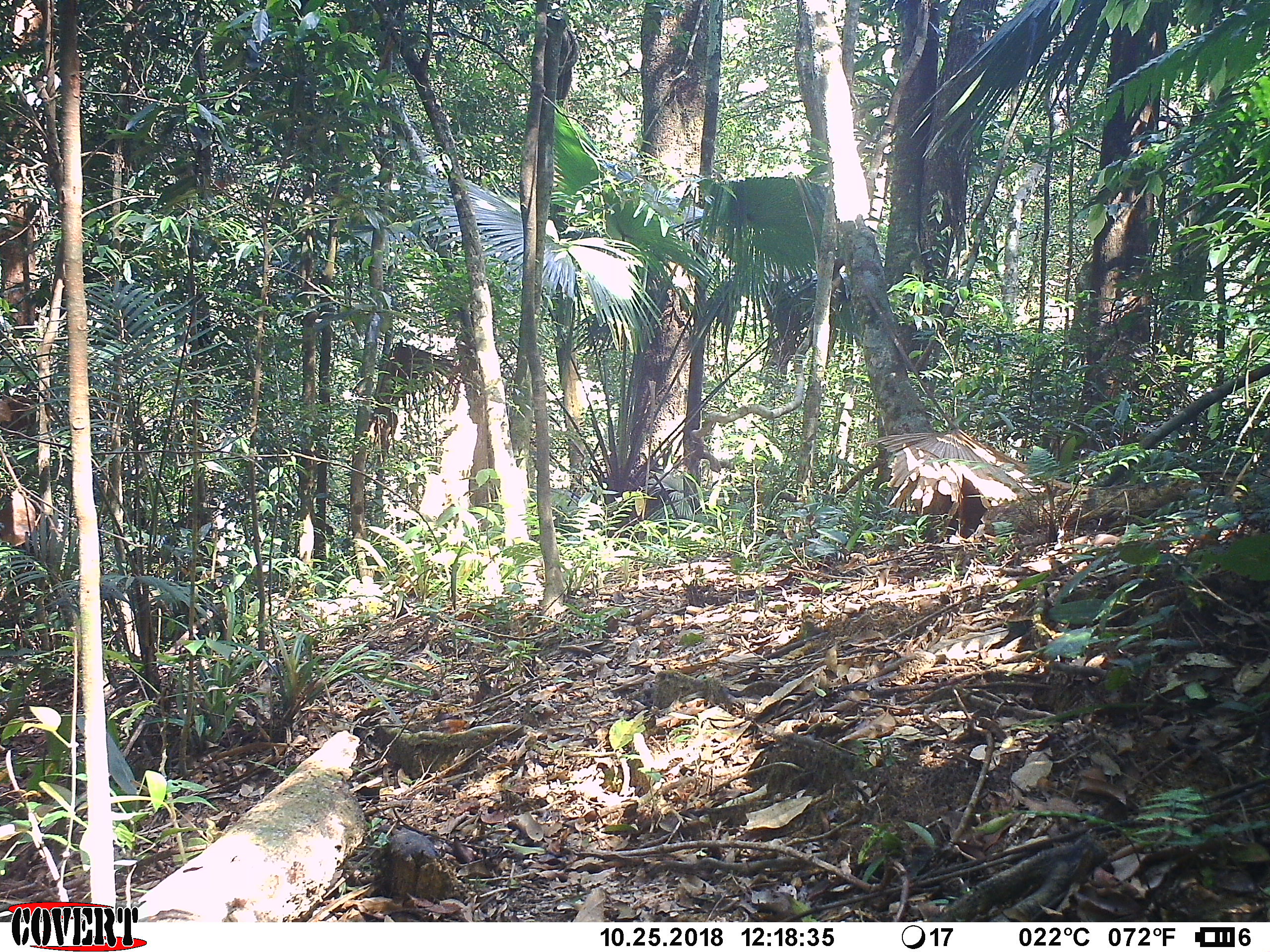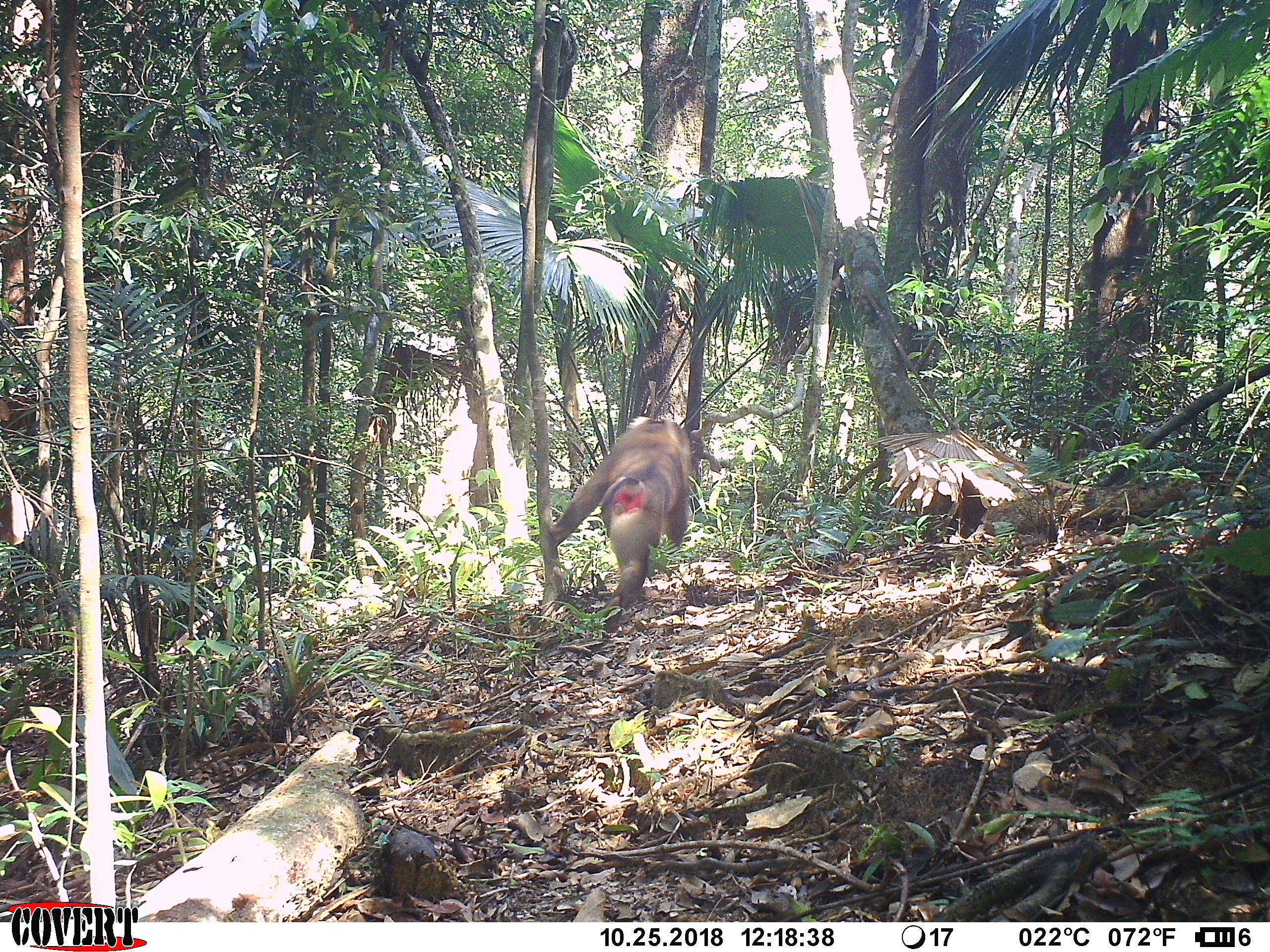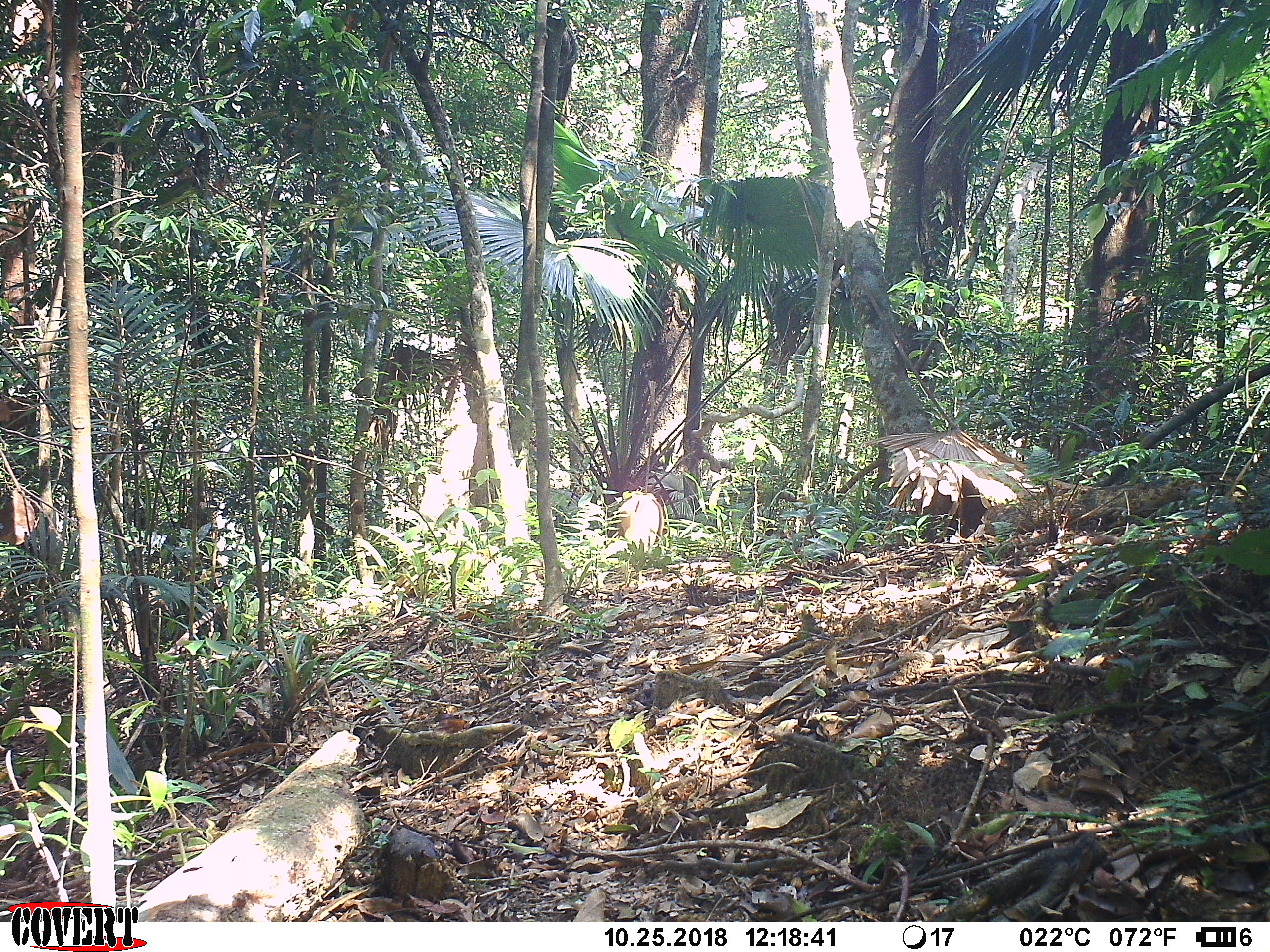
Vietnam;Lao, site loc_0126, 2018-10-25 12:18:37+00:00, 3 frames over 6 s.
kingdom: Animalia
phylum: Chordata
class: Mammalia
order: Primates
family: Cercopithecidae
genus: Macaca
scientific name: Macaca nemestrina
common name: pig-tailed macaque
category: pig tailed macaque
Pig tailed macaque (pig-tailed macaque) (Macaca nemestrina). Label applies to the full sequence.